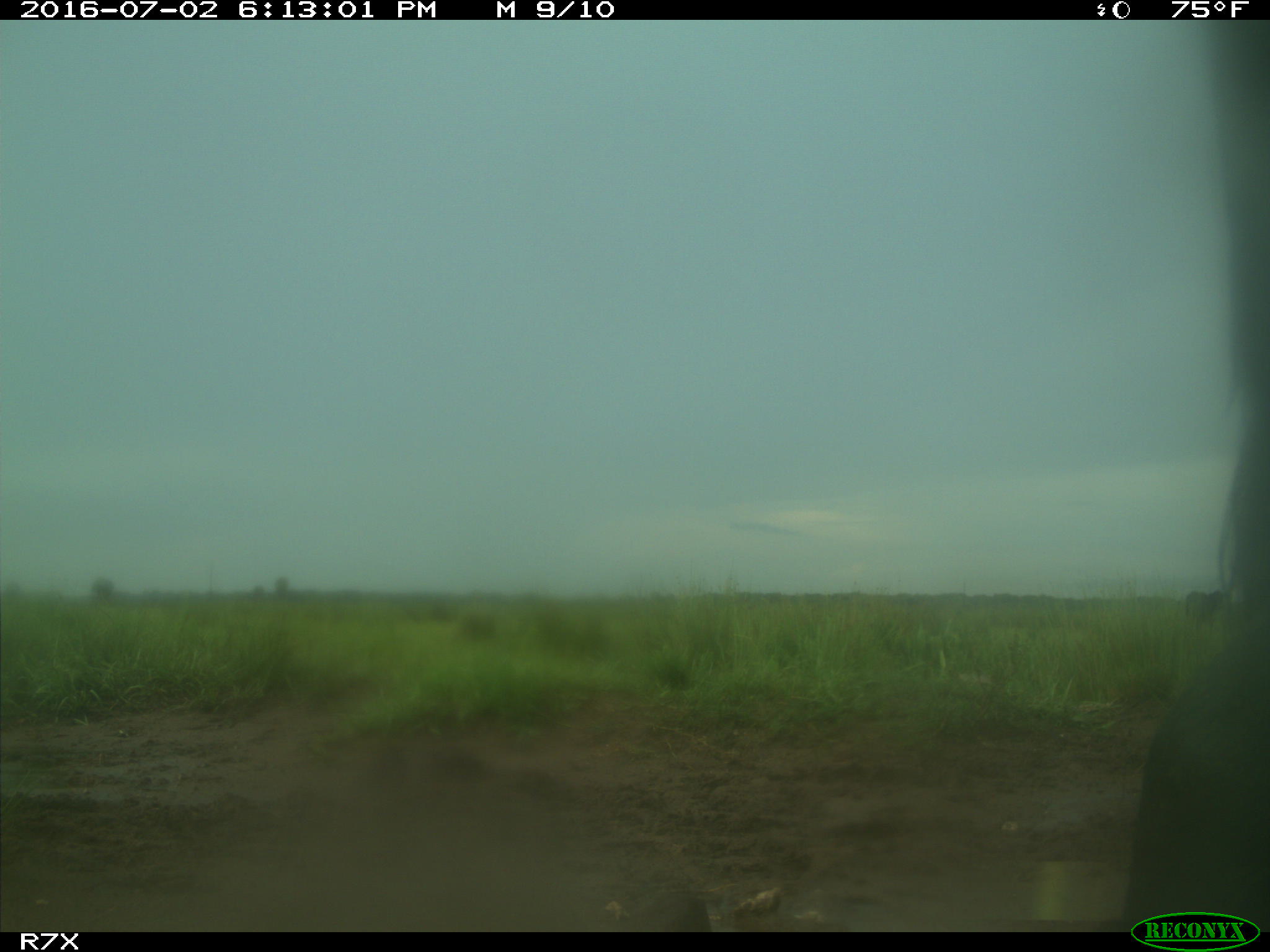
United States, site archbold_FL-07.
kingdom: Animalia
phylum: Chordata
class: Mammalia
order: Artiodactyla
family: Bovidae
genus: Bos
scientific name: Bos taurus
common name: domestic cow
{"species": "Bos taurus (domestic cow)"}